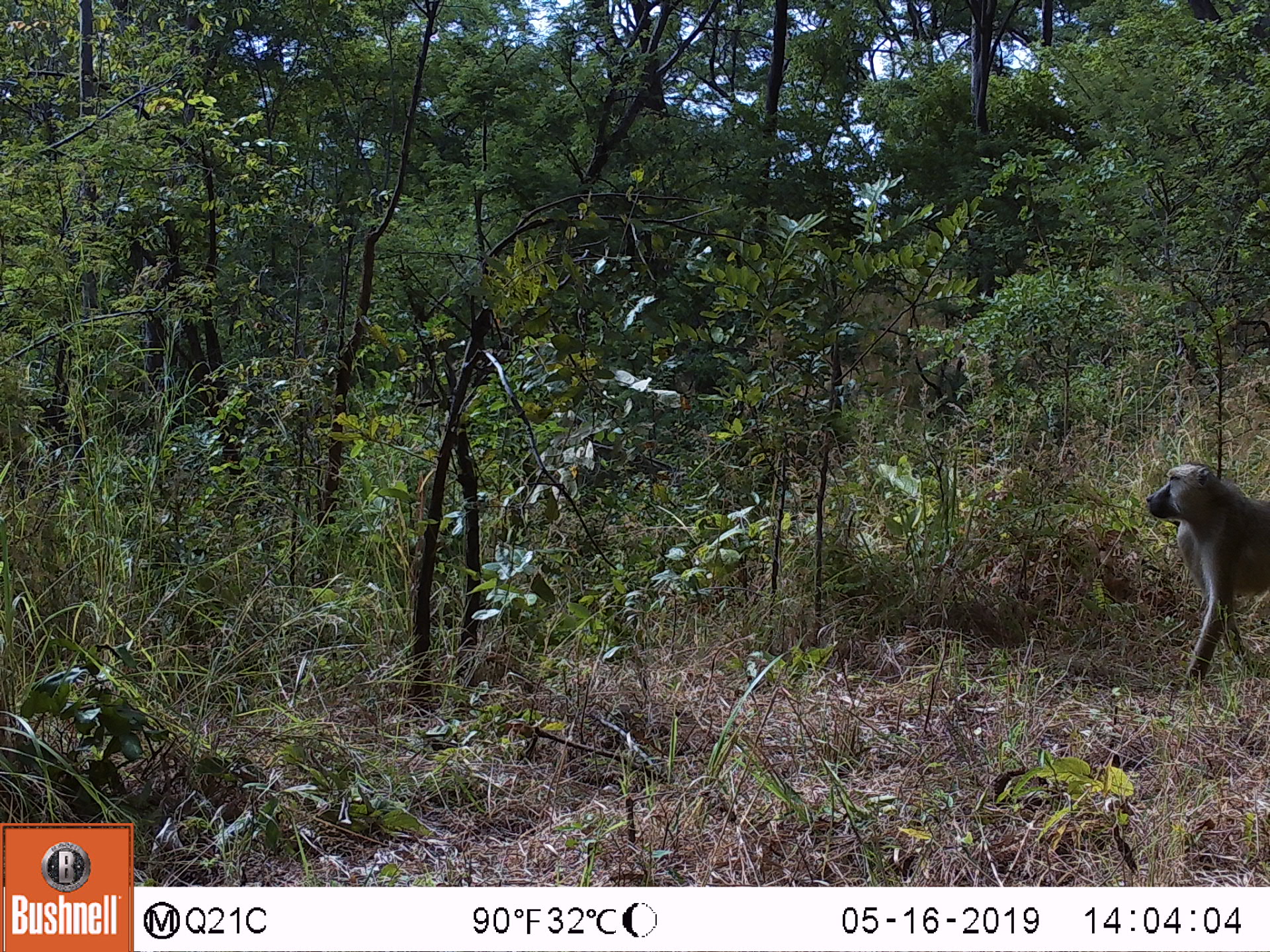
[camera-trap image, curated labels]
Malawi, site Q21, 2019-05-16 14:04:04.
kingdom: Animalia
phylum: Chordata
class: Mammalia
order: Primates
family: Cercopithecidae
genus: Papio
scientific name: Papio cynocephalus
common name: yellow baboon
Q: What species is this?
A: Yellow baboon (Papio cynocephalus).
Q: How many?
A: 1.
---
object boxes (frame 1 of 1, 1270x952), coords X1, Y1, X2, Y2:
yellow baboon: 1135, 448, 1266, 698